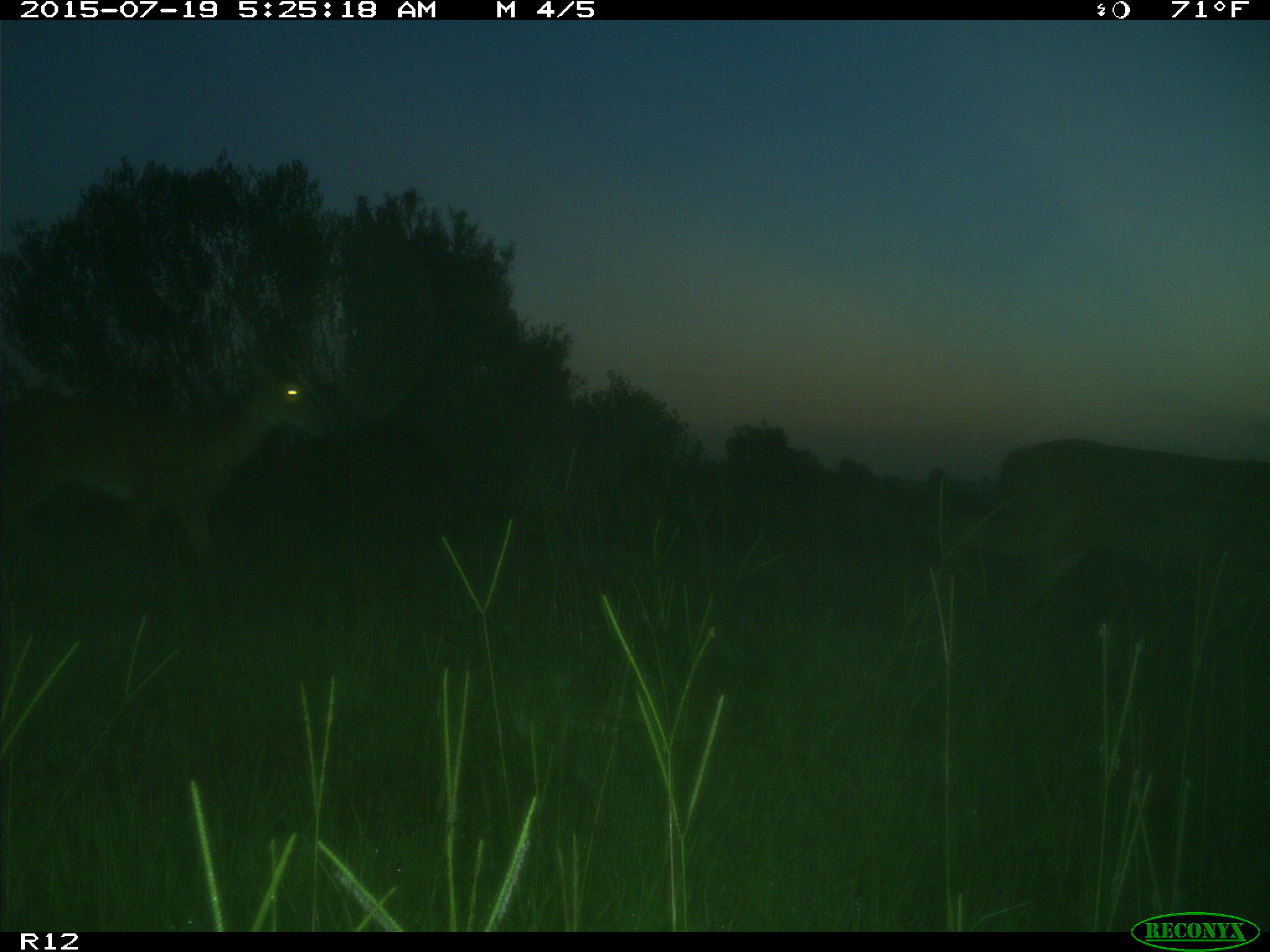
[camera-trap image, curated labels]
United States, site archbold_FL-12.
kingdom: Animalia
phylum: Chordata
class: Mammalia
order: Artiodactyla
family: Cervidae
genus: Odocoileus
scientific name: Odocoileus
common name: deer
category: unidentified deer